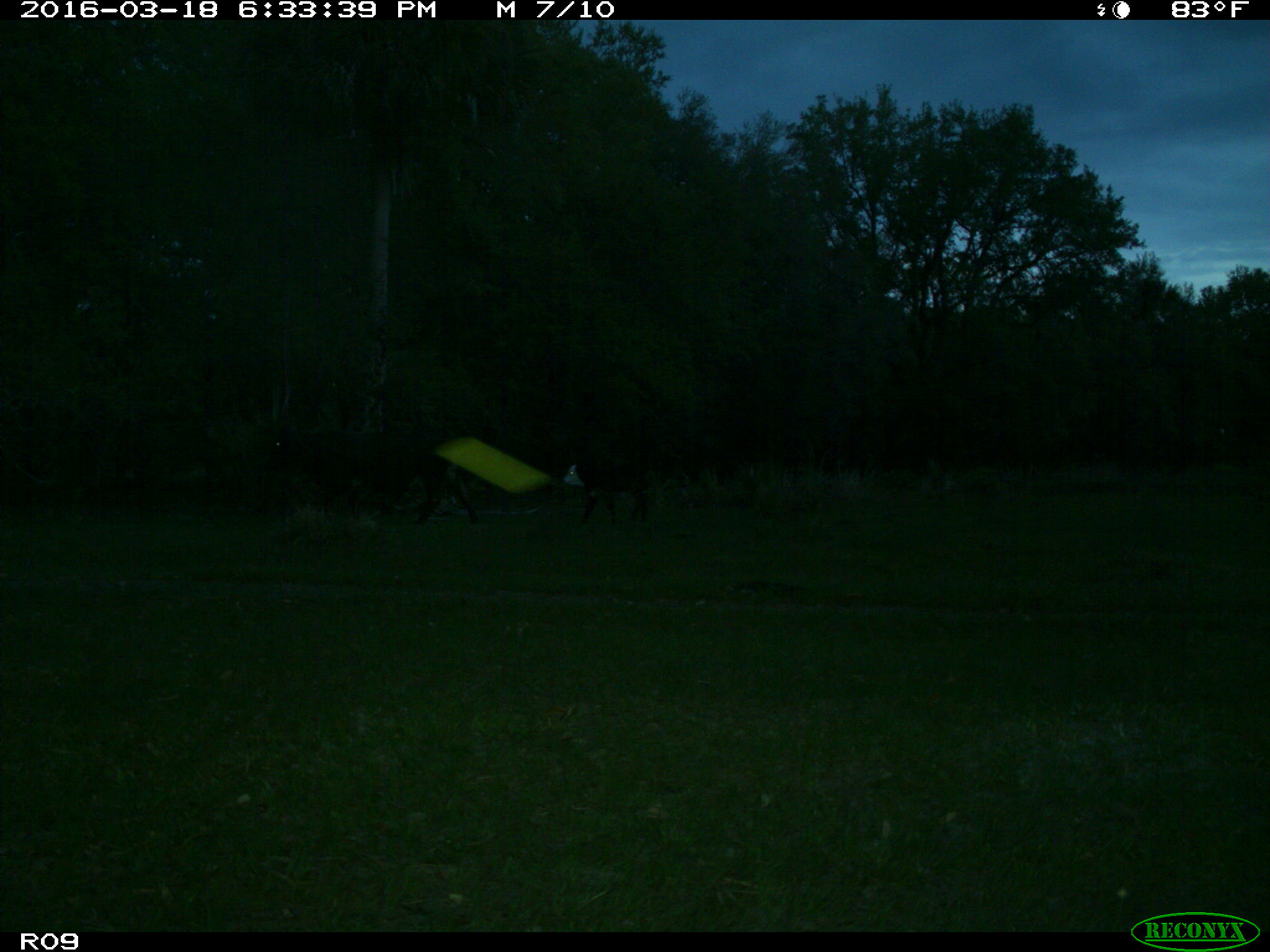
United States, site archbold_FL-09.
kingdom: Animalia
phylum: Chordata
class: Mammalia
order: Artiodactyla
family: Bovidae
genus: Bos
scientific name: Bos taurus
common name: domestic cow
Bos taurus (domestic cow).